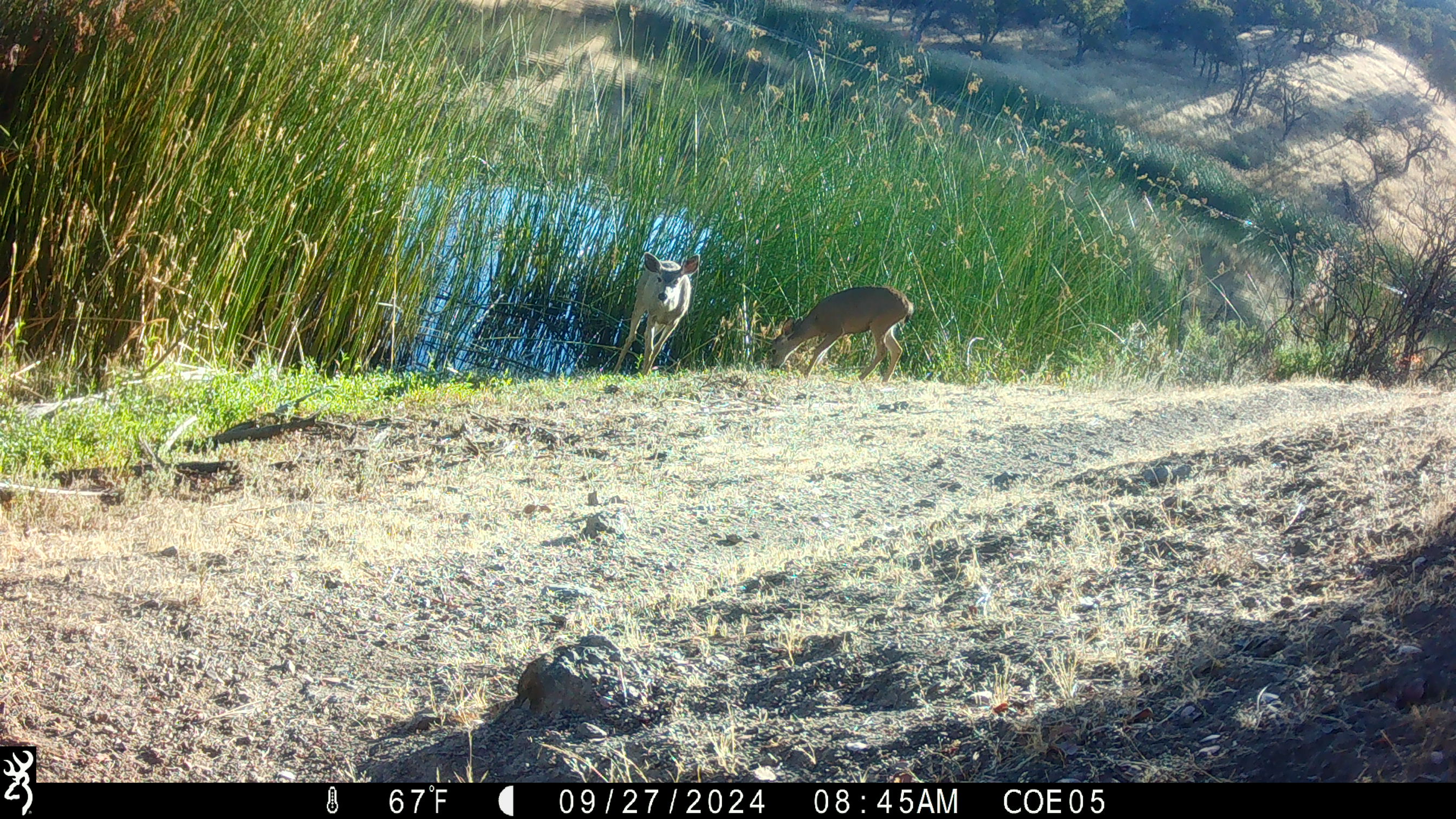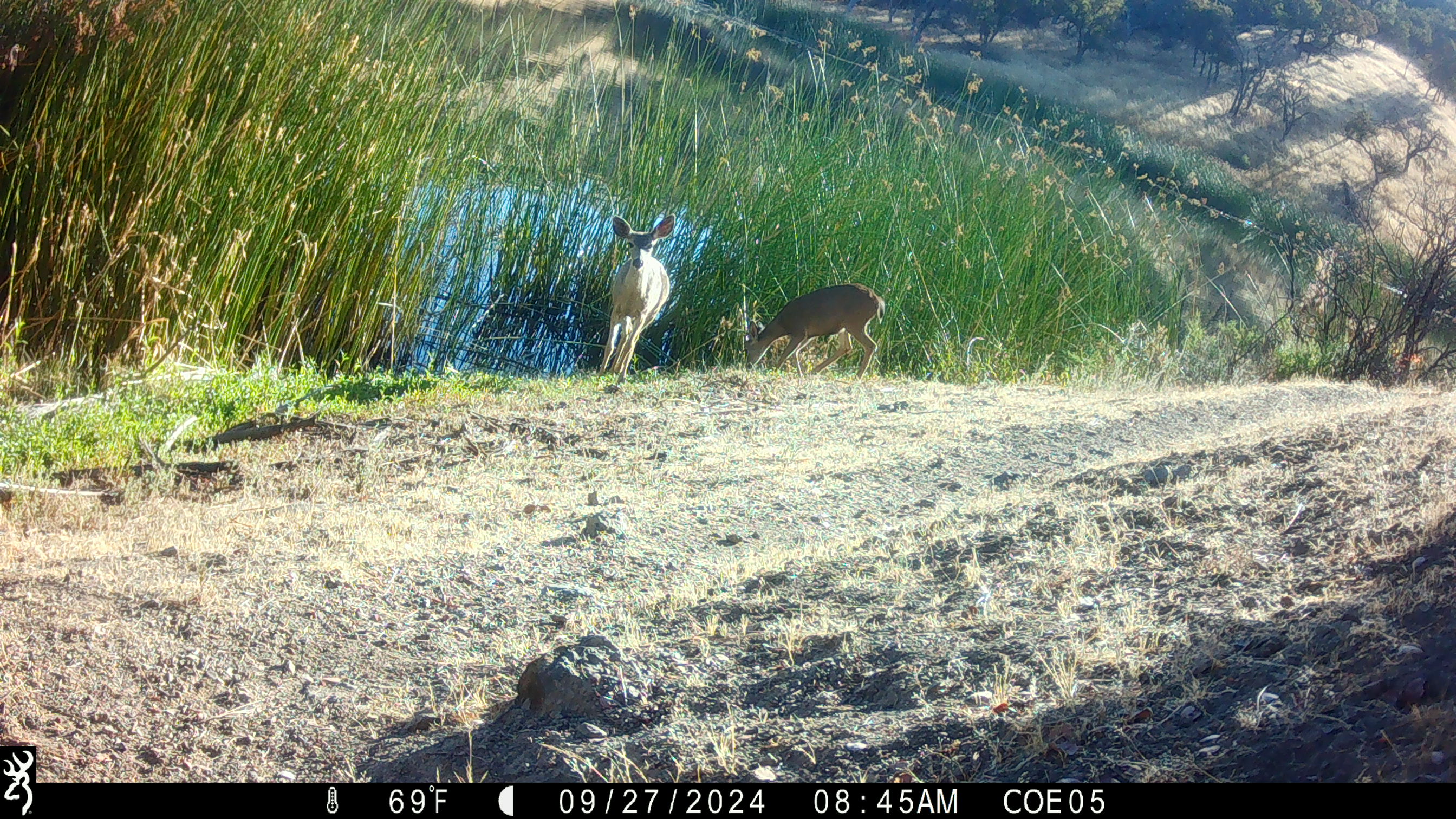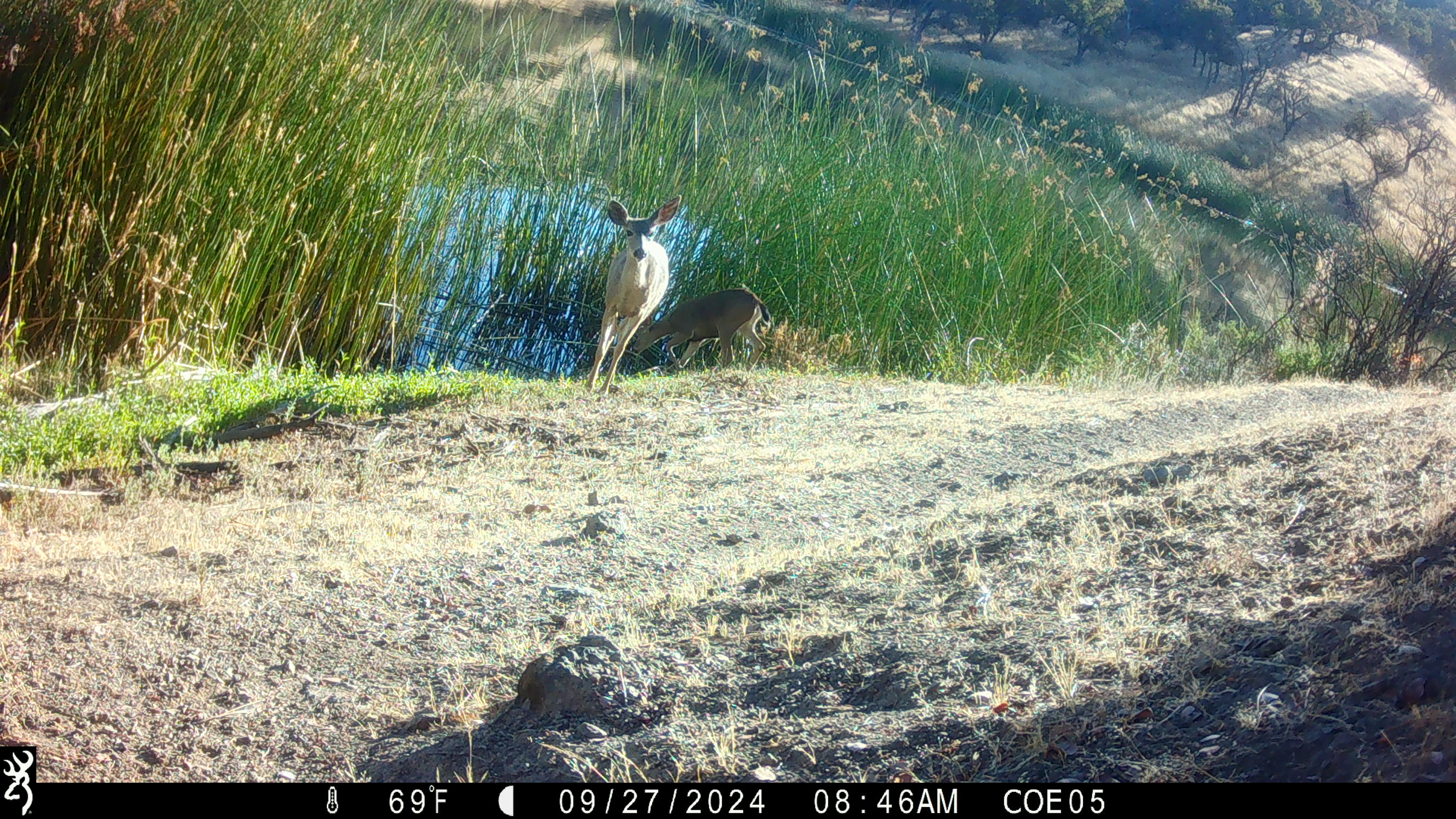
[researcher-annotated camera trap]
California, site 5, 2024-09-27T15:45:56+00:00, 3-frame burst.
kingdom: Animalia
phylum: Chordata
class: Mammalia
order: Artiodactyla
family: Cervidae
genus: Odocoileus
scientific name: Odocoileus hemionus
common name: mule deer